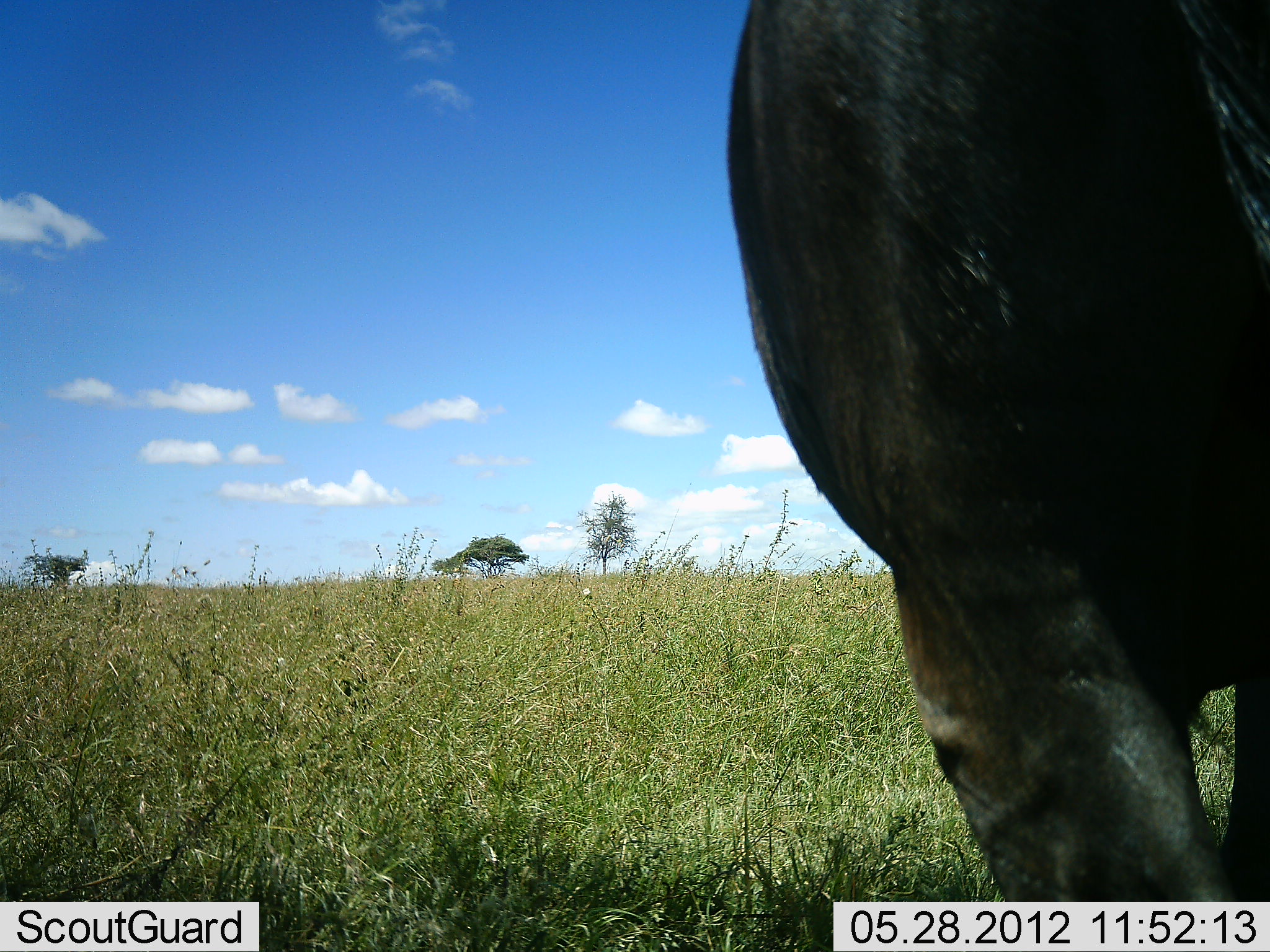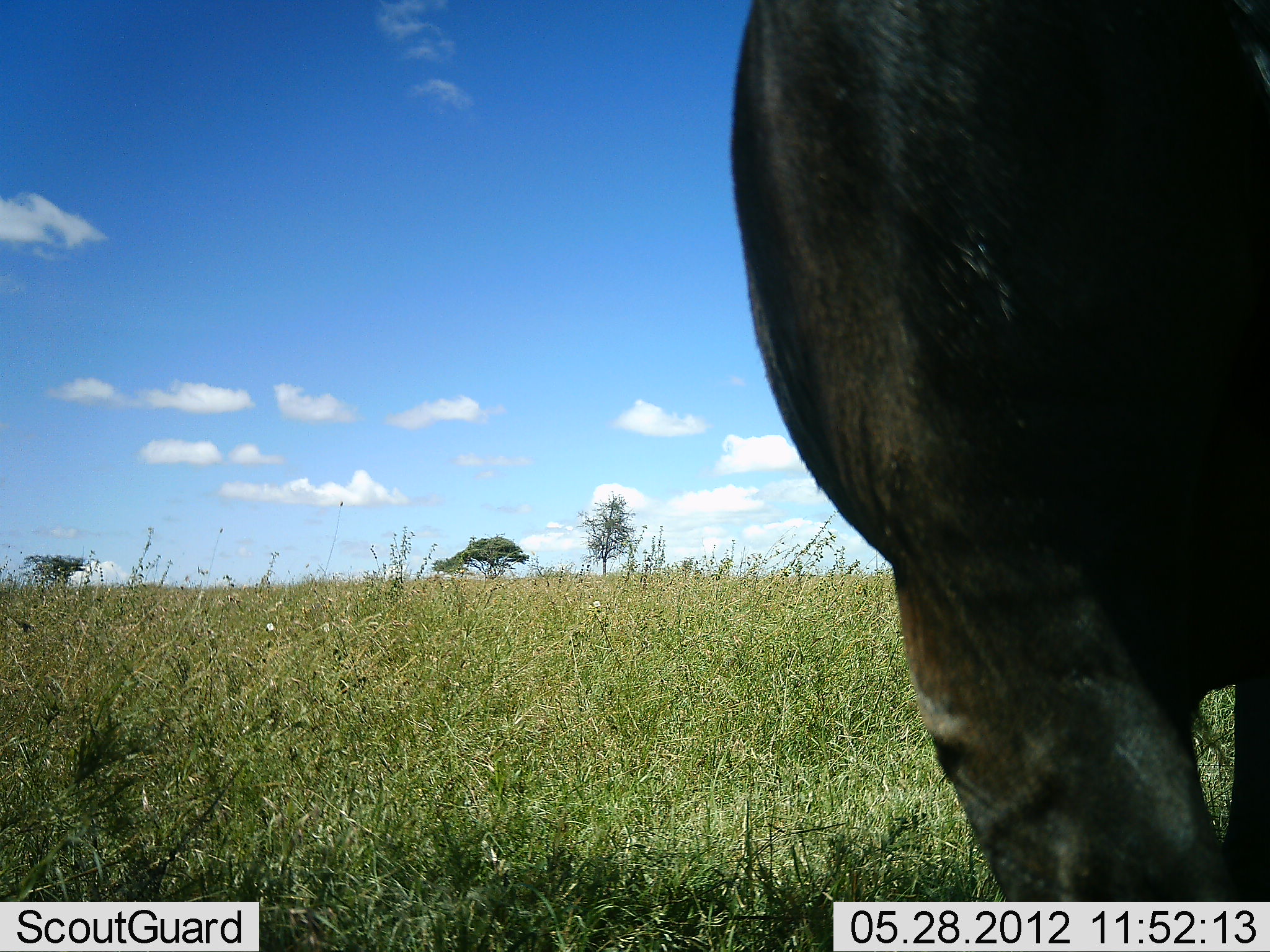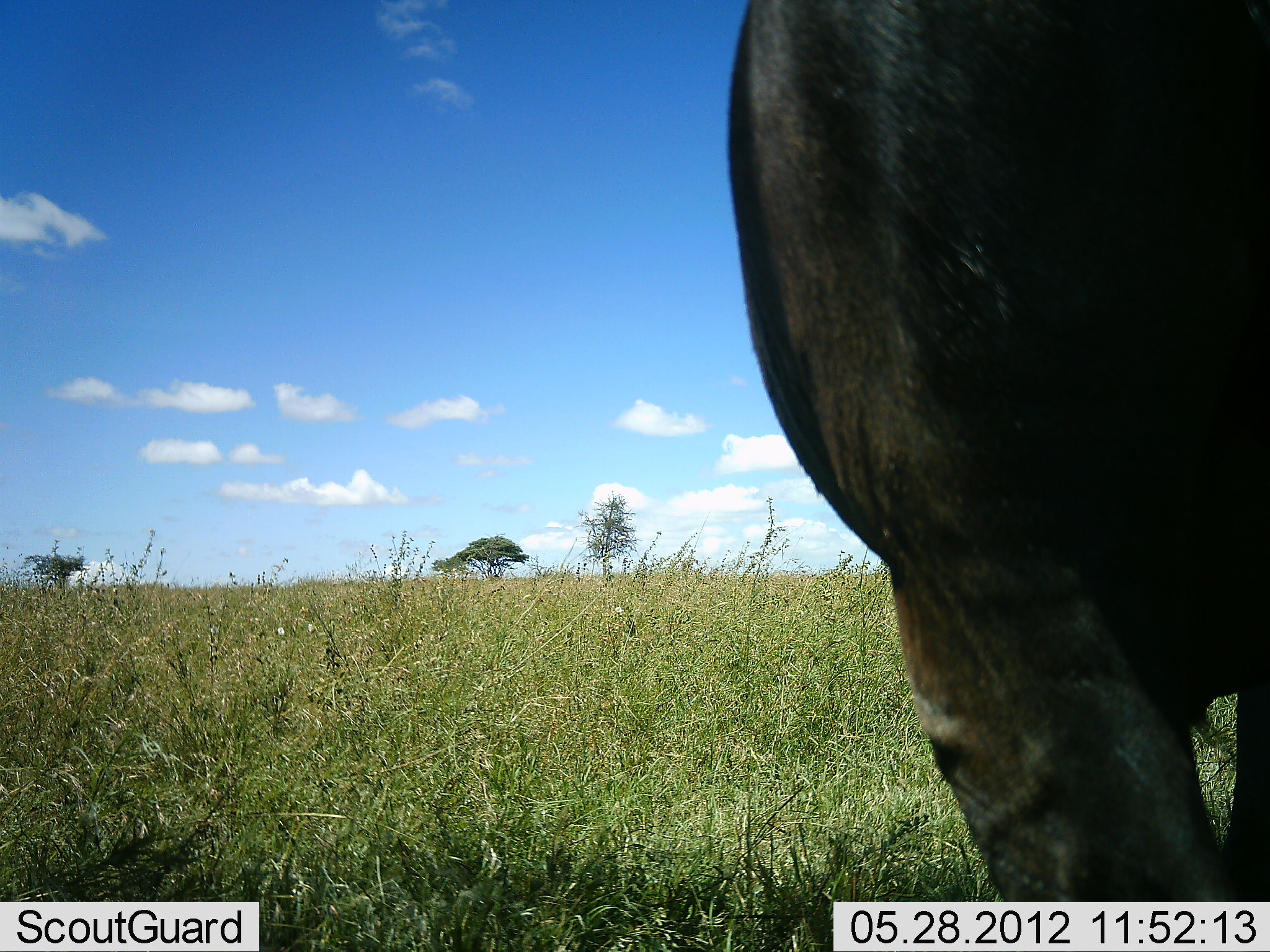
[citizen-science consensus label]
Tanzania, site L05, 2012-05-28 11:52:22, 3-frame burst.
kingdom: Animalia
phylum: Chordata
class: Mammalia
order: Artiodactyla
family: Bovidae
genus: Connochaetes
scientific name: Connochaetes taurinus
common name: blue wildebeest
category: wildebeest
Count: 1.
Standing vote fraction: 90%.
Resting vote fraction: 0%.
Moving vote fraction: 10%.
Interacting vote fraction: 0%.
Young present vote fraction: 0%.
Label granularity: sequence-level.